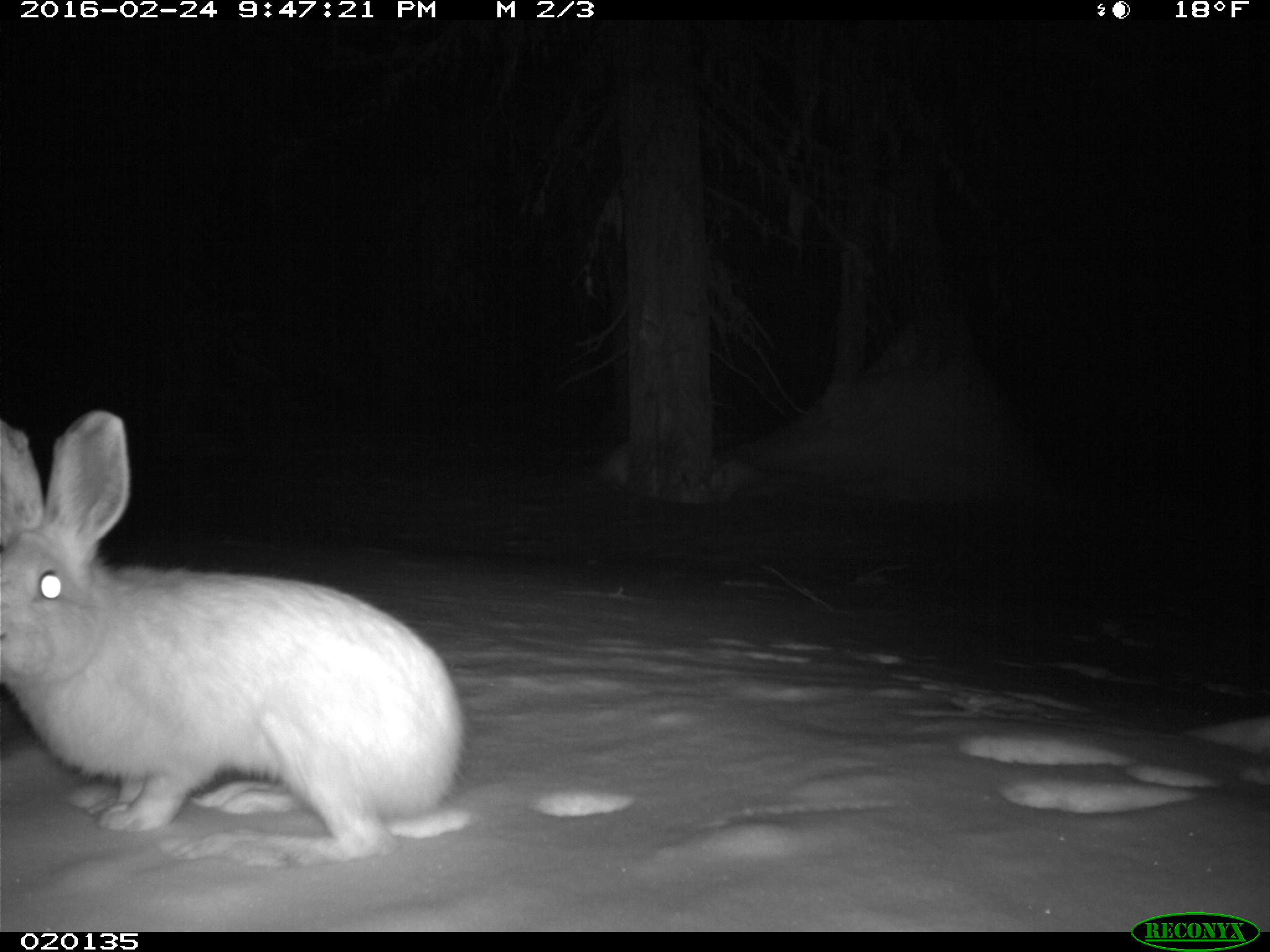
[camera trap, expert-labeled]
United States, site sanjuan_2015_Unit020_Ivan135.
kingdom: Animalia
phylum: Chordata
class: Mammalia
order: Lagomorpha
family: Leporidae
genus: Lepus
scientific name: Lepus americanus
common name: snowshoe hare